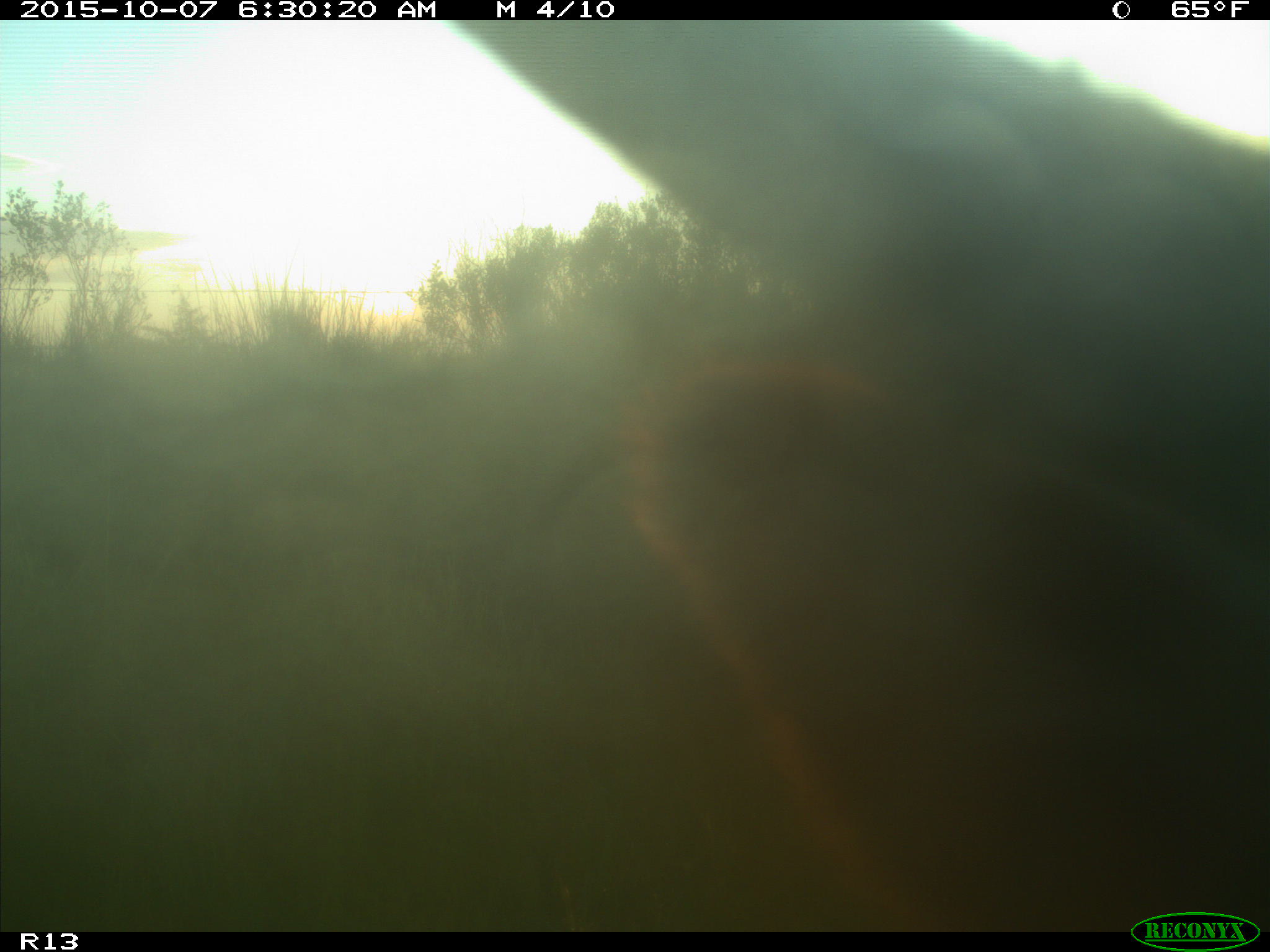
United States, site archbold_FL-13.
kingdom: Animalia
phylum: Chordata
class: Mammalia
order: Artiodactyla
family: Bovidae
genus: Bos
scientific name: Bos taurus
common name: domestic cow